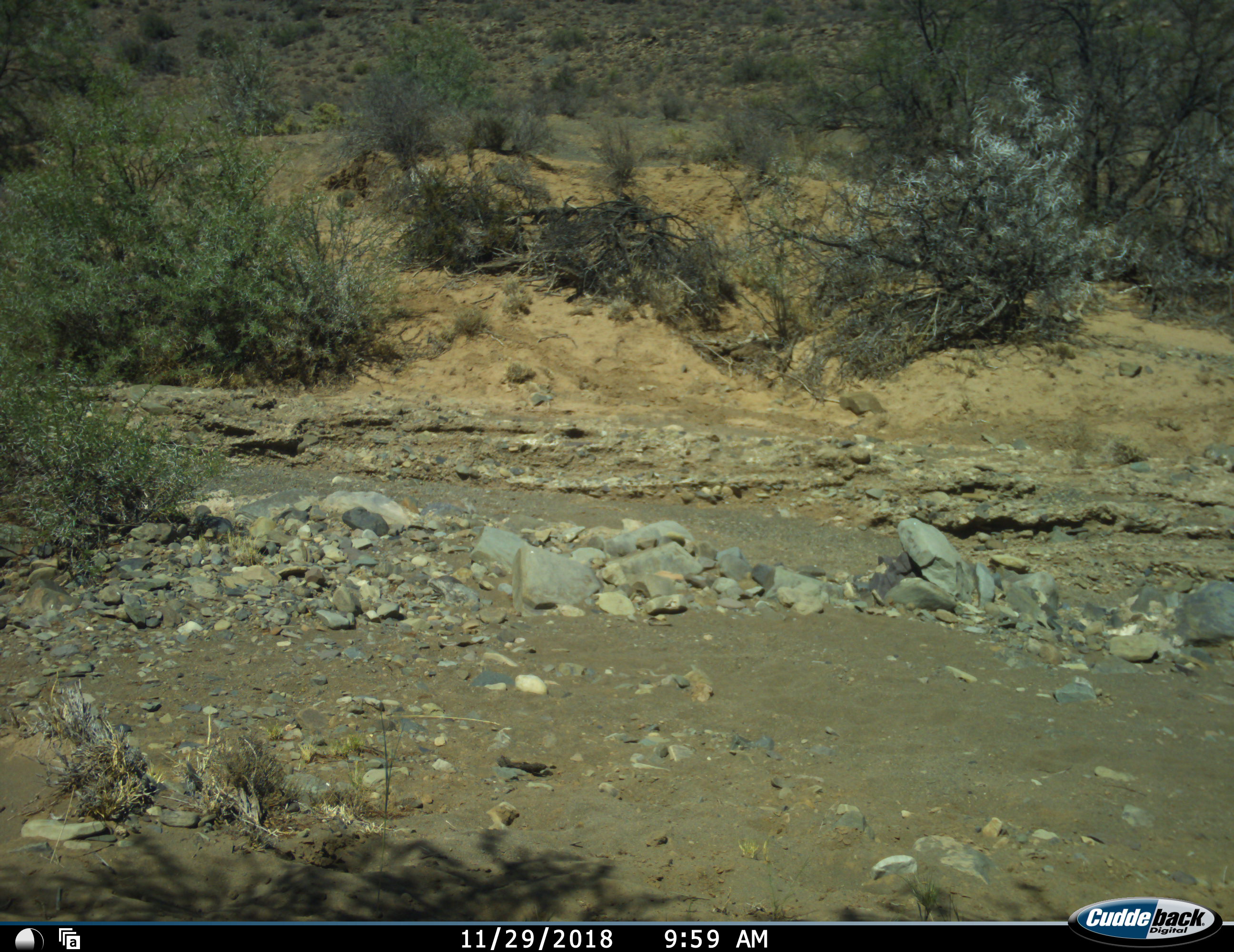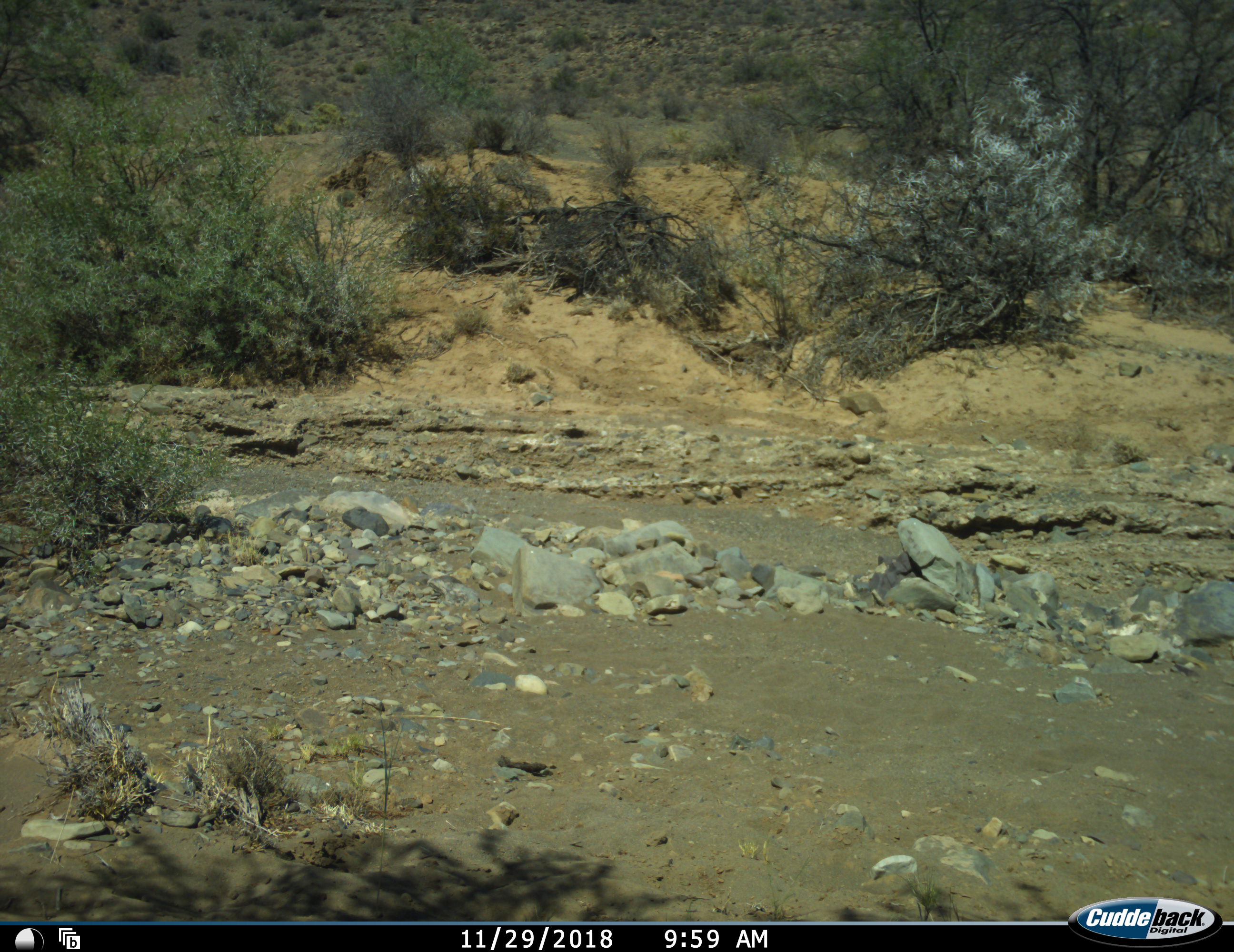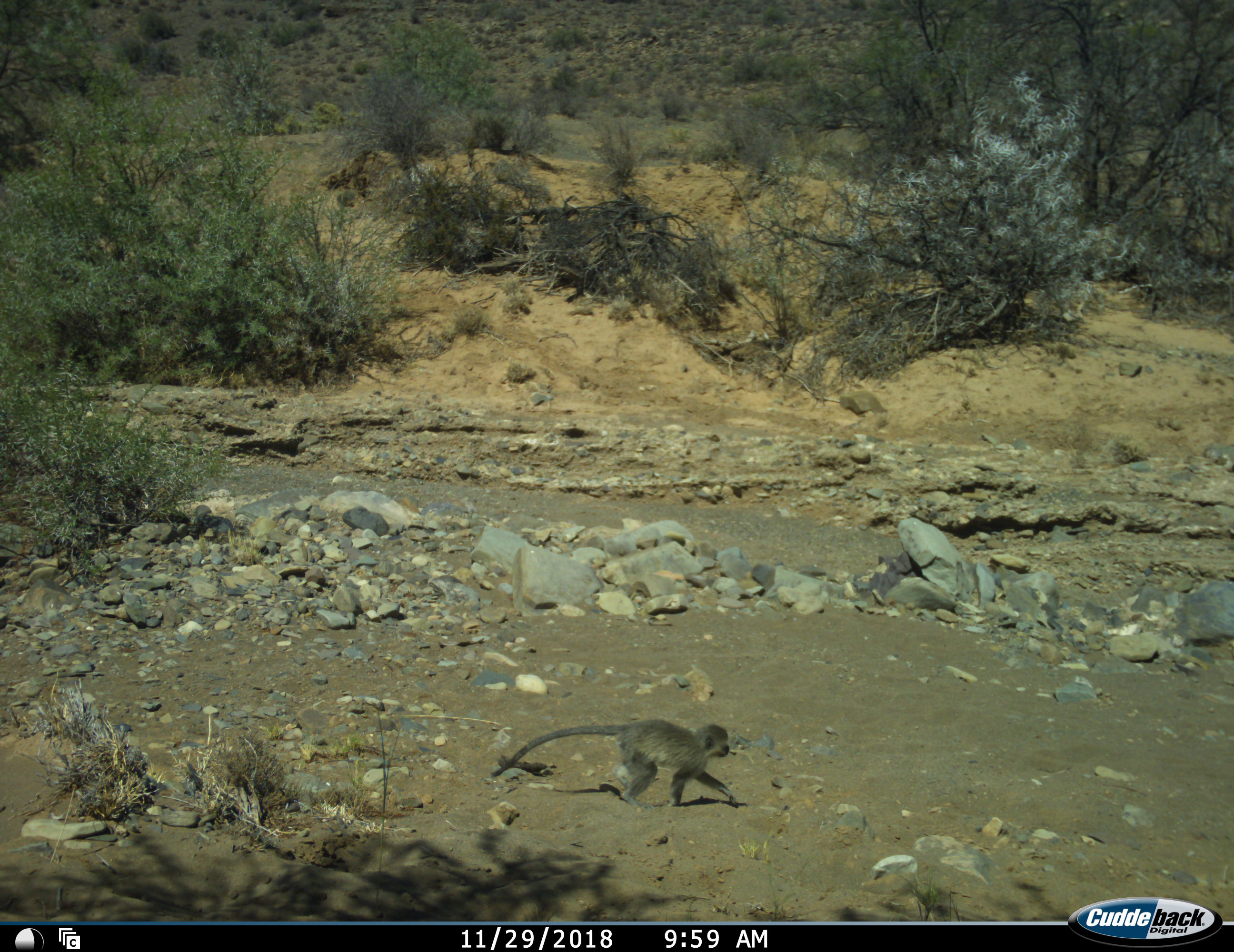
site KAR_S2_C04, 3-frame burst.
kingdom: Animalia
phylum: Chordata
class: Mammalia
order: Primates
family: Cercopithecidae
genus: Chlorocebus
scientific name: Chlorocebus pygerythrus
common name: vervet monkey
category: monkeyvervet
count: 1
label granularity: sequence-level